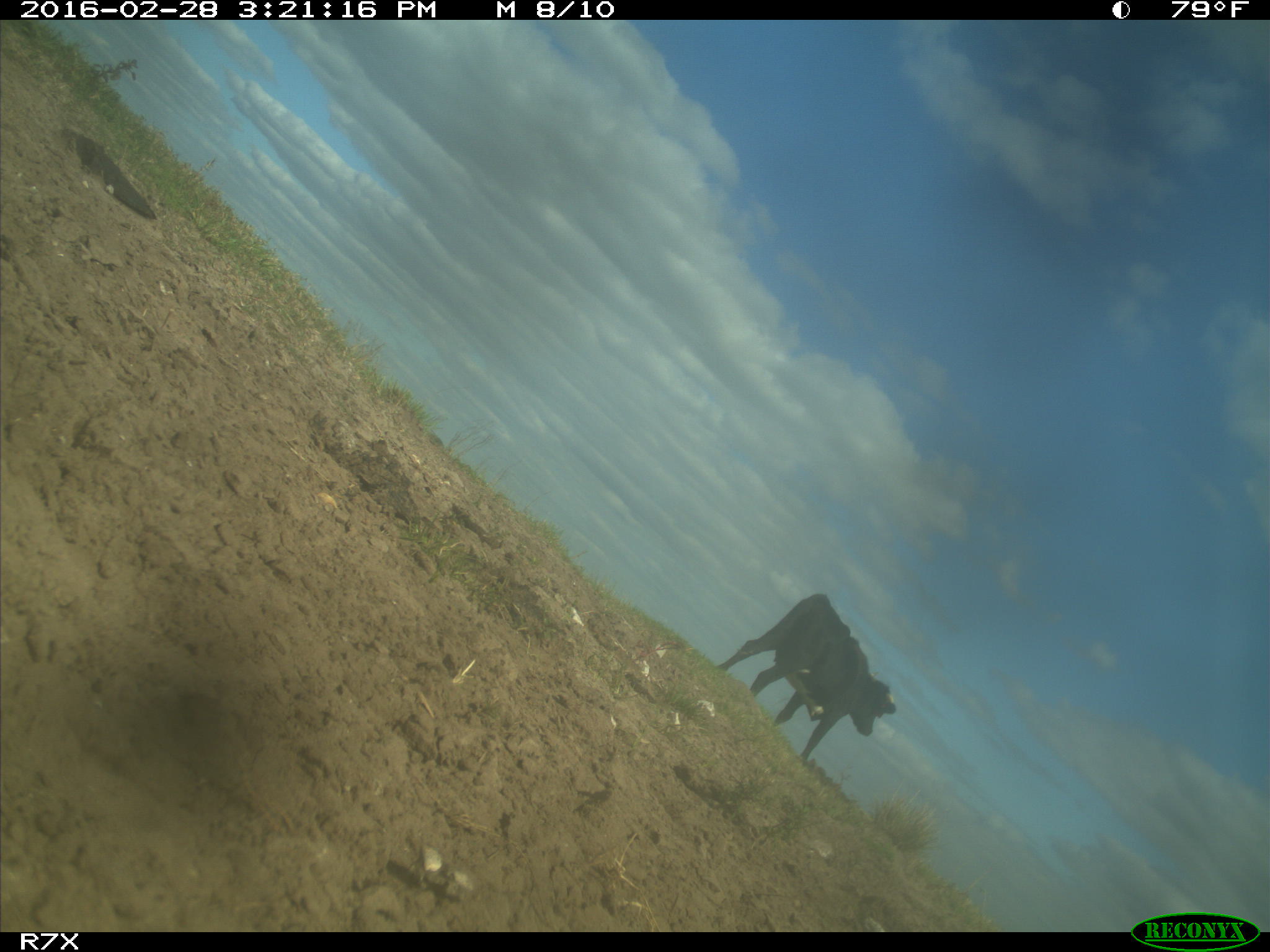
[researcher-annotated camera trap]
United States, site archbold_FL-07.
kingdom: Animalia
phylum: Chordata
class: Mammalia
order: Artiodactyla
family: Bovidae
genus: Bos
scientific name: Bos taurus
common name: domestic cow